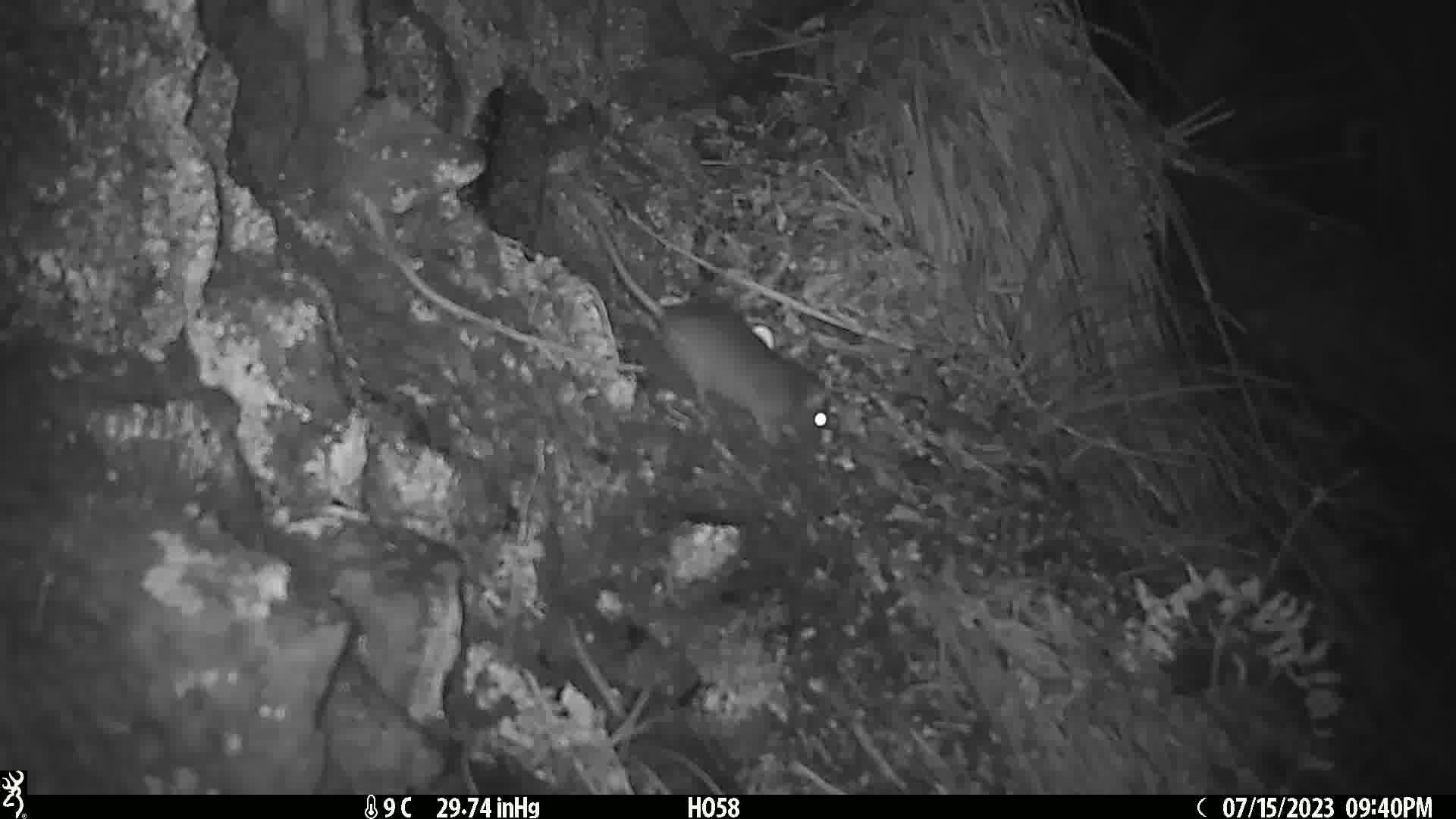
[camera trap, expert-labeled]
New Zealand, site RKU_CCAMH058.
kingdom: Animalia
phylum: Chordata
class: Mammalia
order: Rodentia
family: Muridae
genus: Rattus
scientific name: Rattus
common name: rat